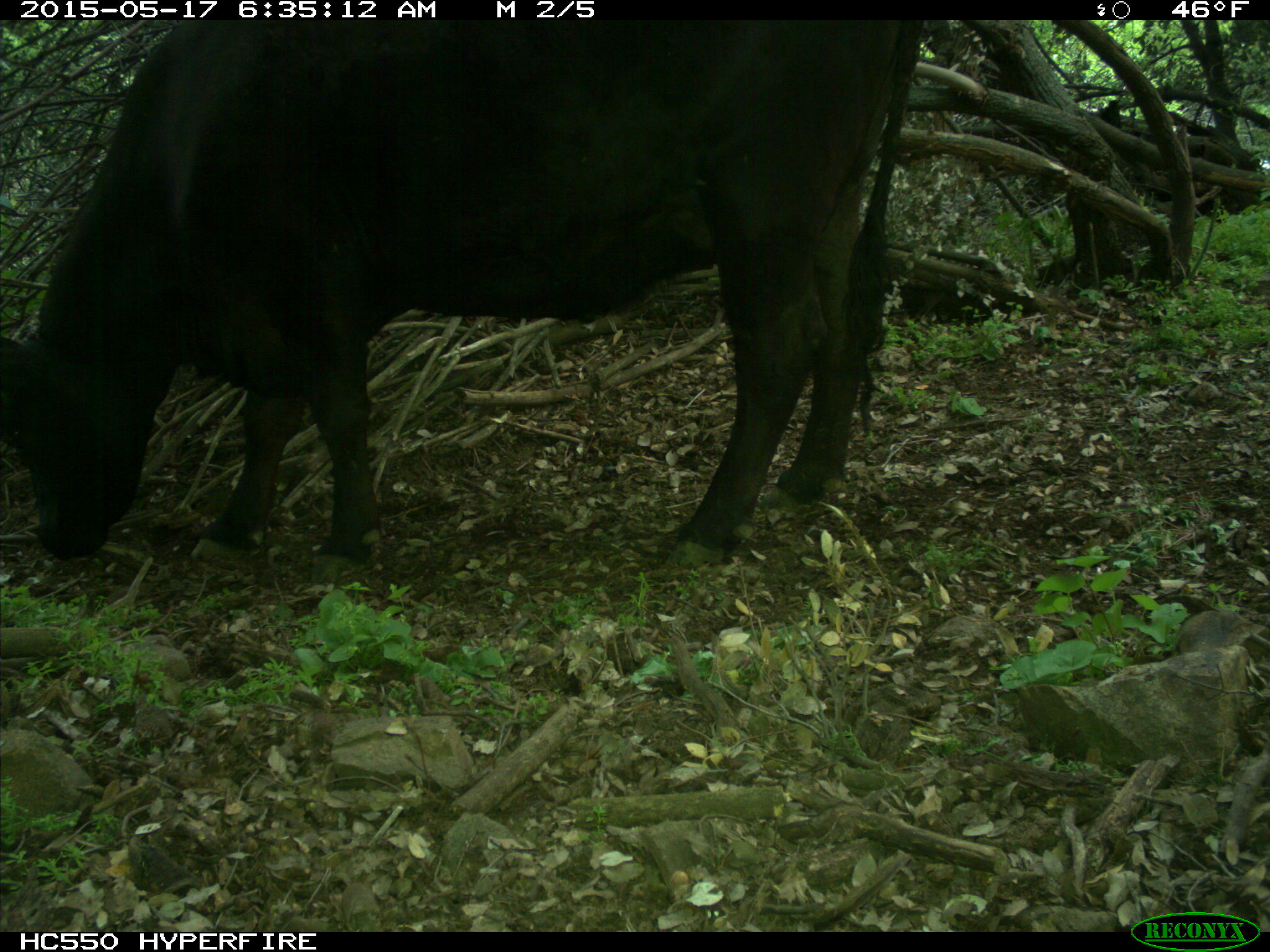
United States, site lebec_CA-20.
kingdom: Animalia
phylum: Chordata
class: Mammalia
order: Artiodactyla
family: Bovidae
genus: Bos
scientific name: Bos taurus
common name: domestic cow